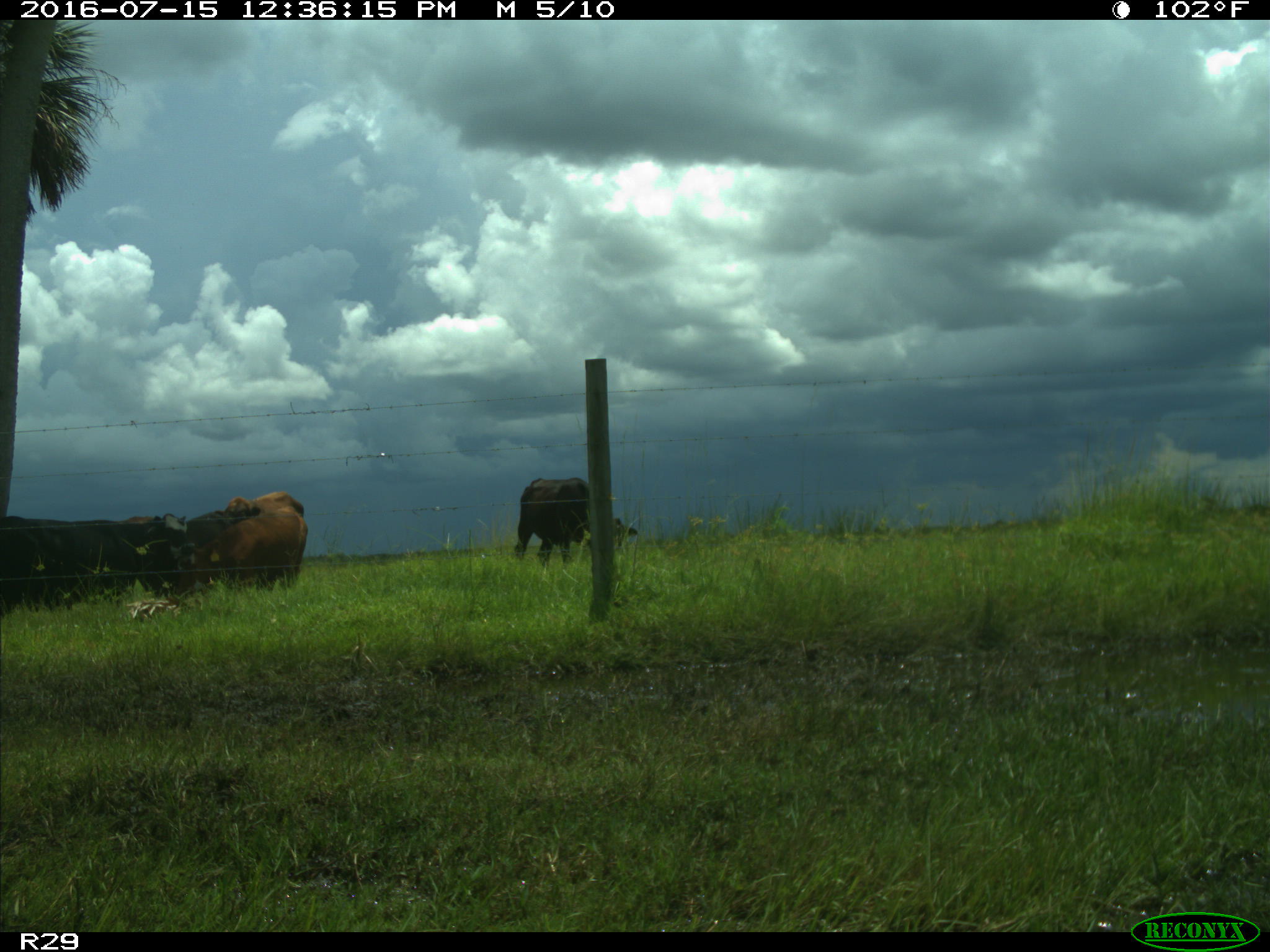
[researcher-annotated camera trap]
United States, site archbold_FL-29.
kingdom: Animalia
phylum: Chordata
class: Mammalia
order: Artiodactyla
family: Bovidae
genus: Bos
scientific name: Bos taurus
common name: domestic cow